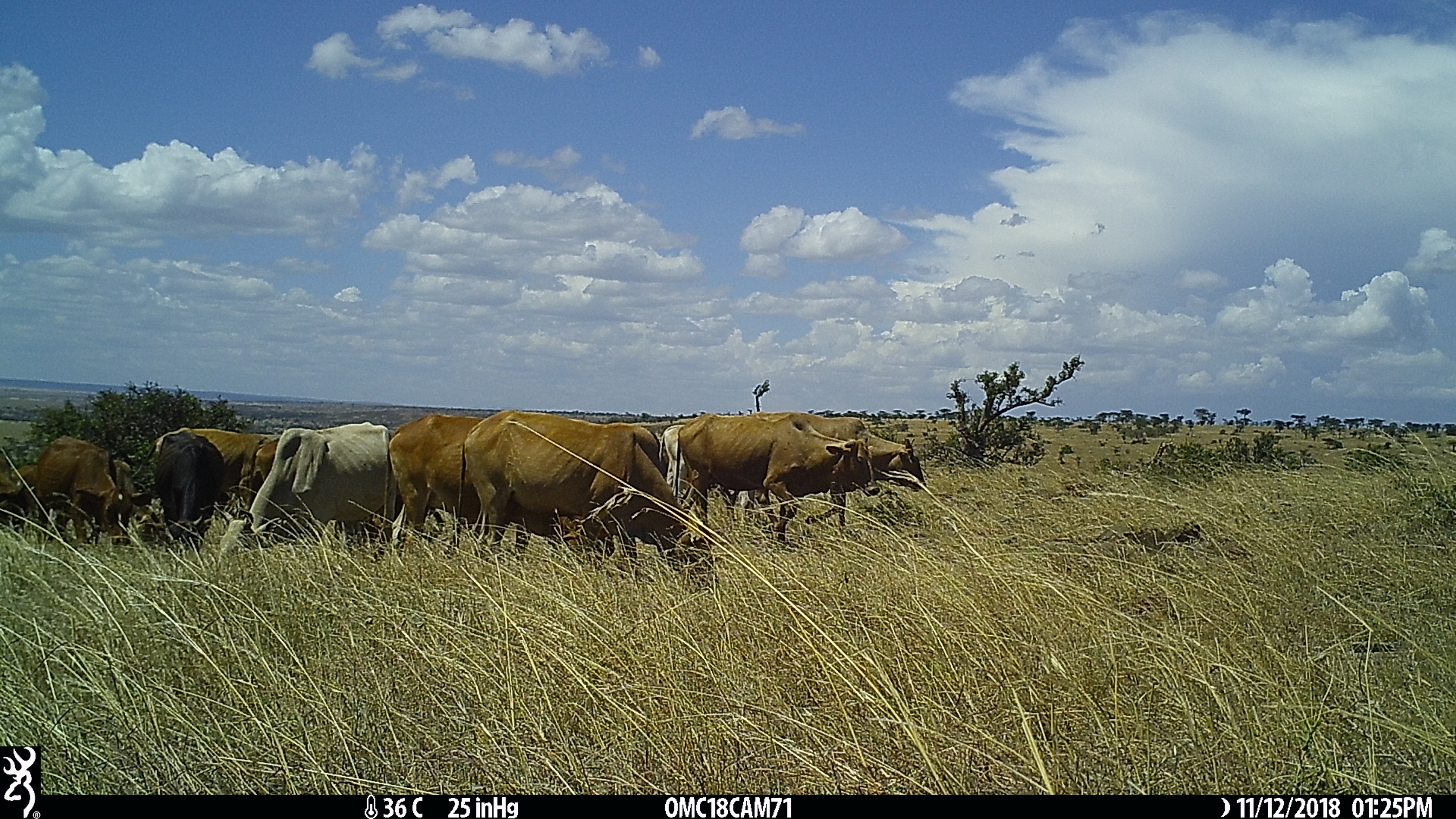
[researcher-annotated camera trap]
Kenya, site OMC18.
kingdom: Animalia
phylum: Chordata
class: Mammalia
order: Artiodactyla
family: Bovidae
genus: Bos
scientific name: Bos taurus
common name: cattle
Cattle (Bos taurus).